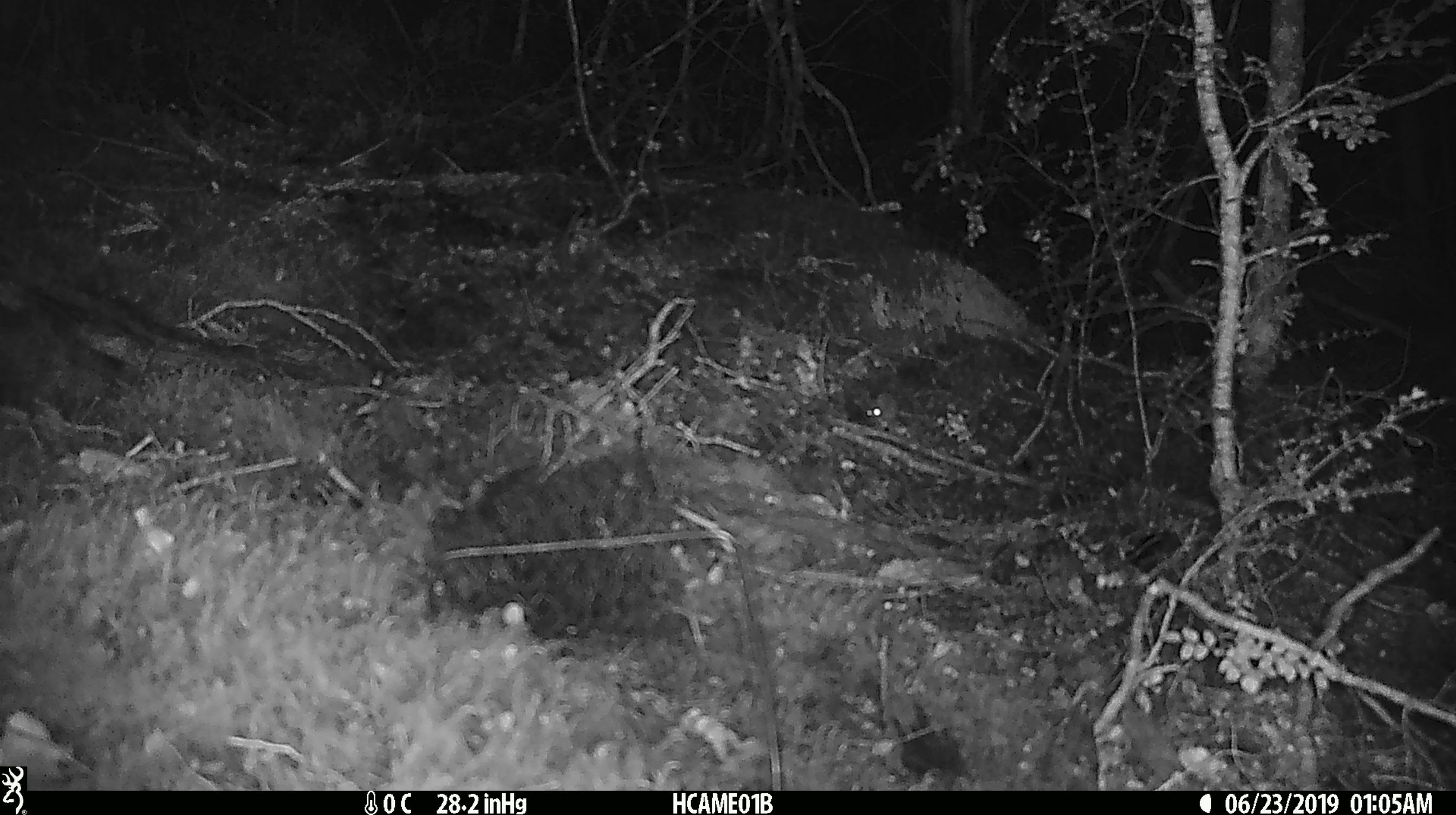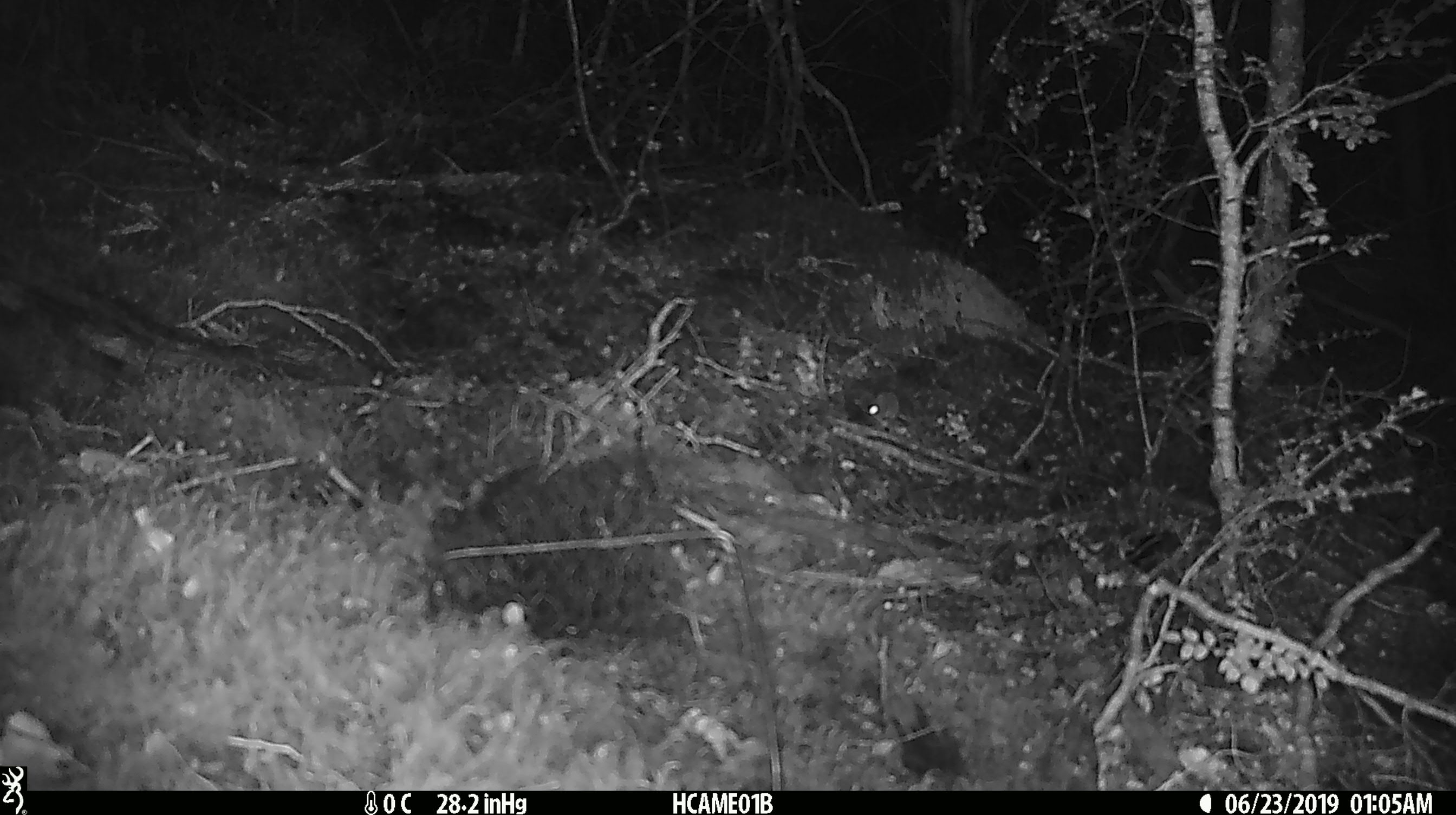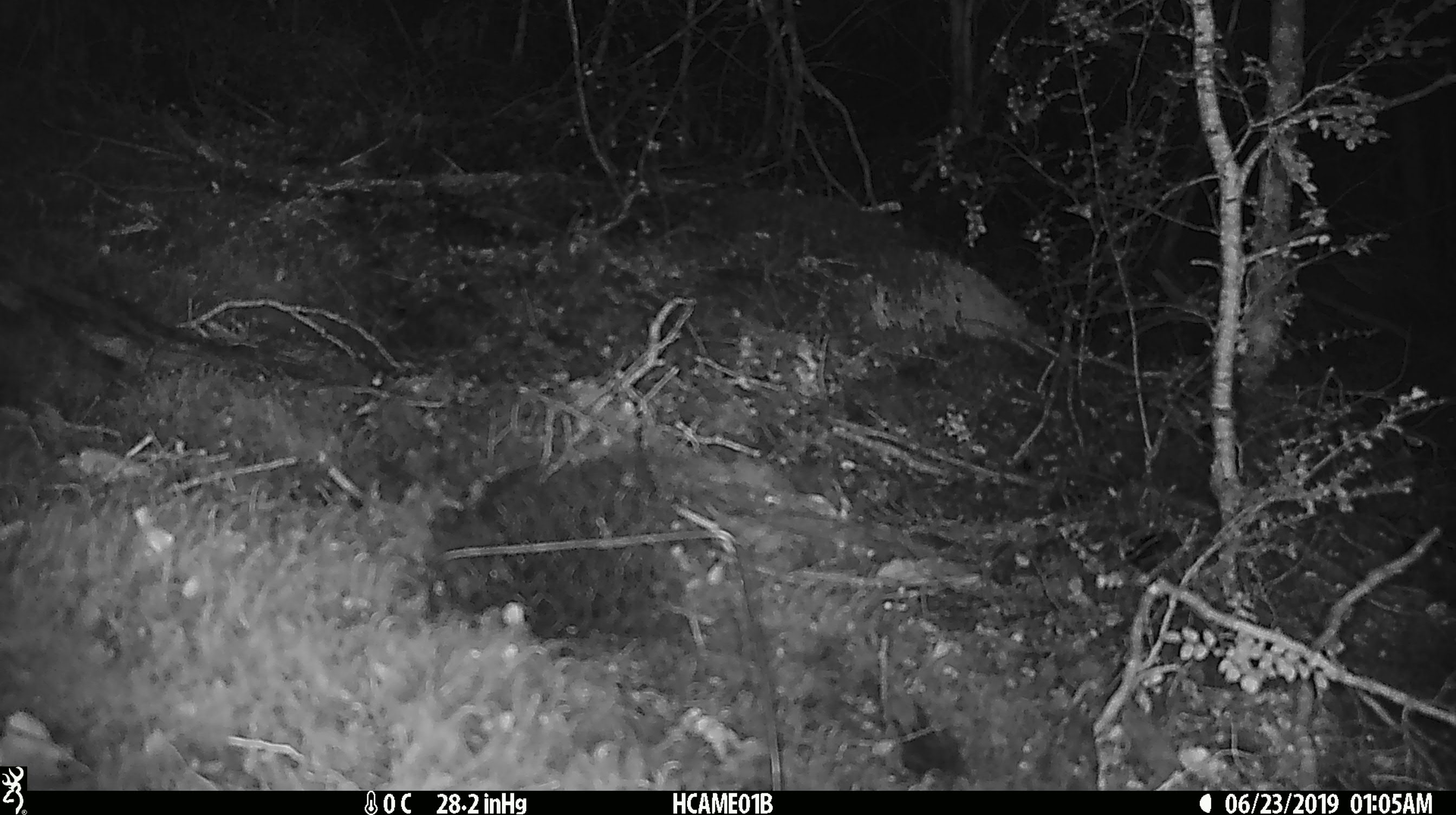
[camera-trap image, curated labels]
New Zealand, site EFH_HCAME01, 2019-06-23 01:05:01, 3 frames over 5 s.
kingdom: Animalia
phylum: Chordata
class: Mammalia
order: Rodentia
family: Muridae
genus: Mus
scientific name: Mus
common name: mouse